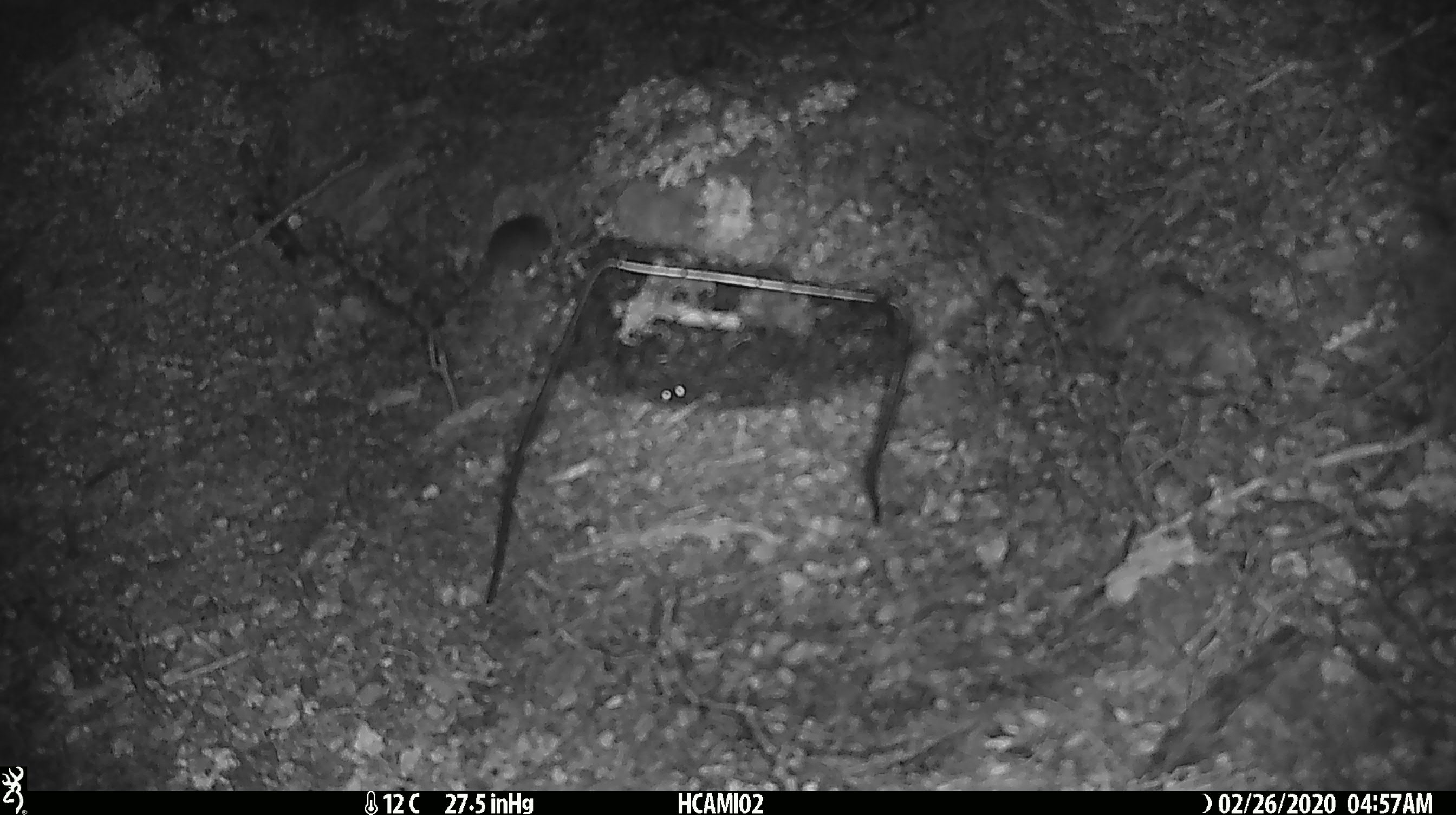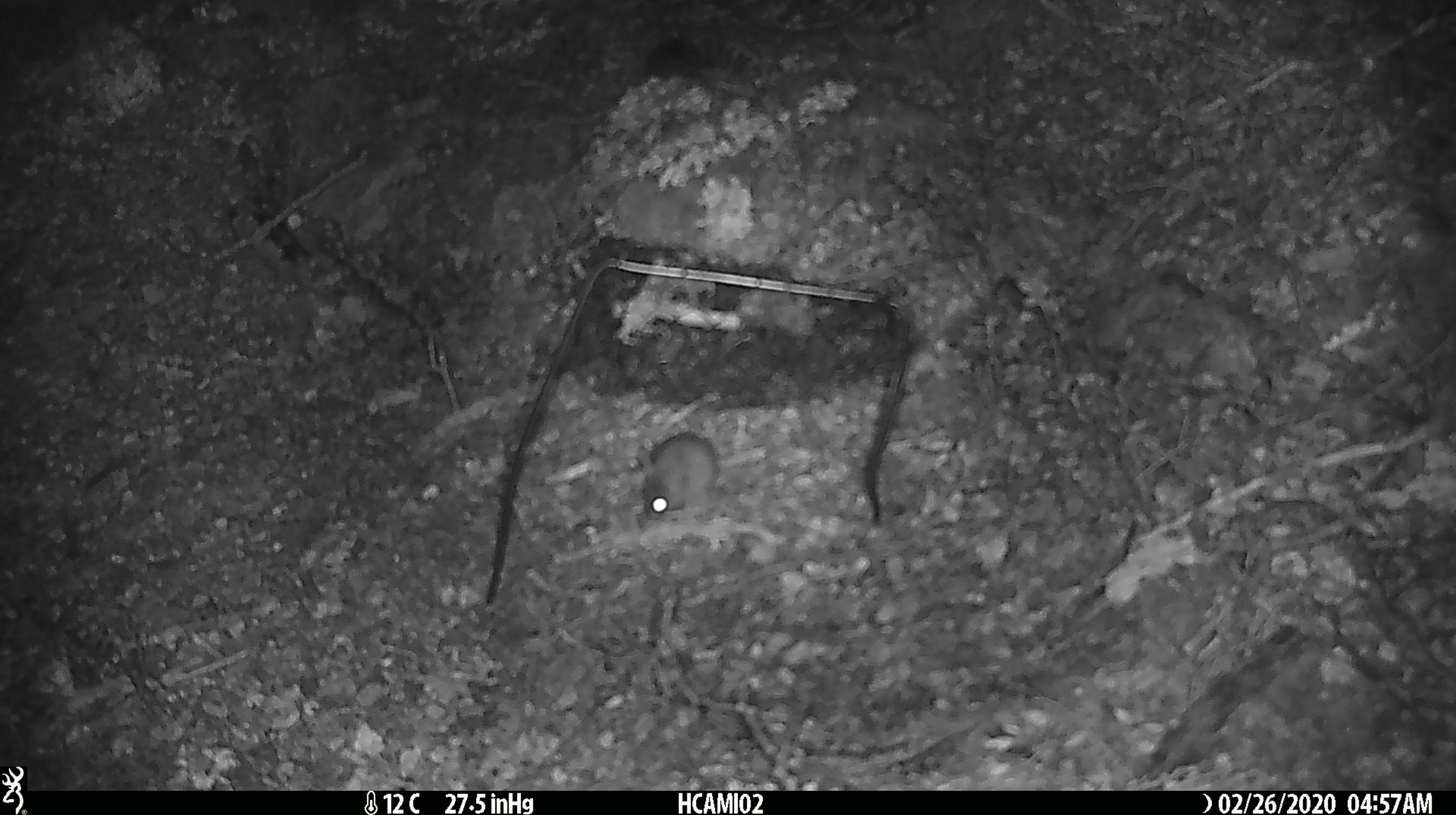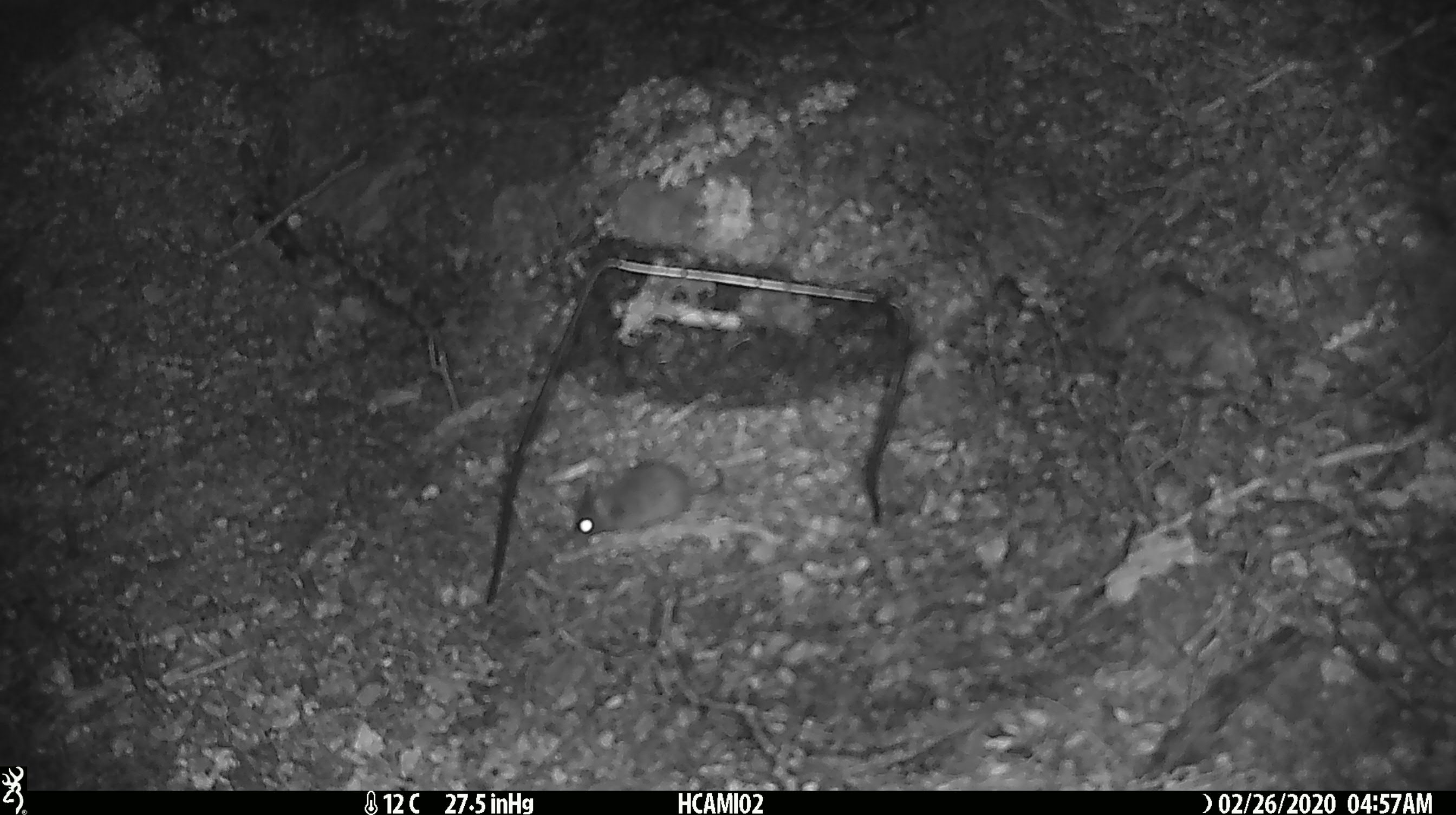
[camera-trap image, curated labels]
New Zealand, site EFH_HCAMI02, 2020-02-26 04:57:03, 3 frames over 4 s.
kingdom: Animalia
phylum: Chordata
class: Mammalia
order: Rodentia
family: Muridae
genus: Mus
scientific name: Mus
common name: mouse